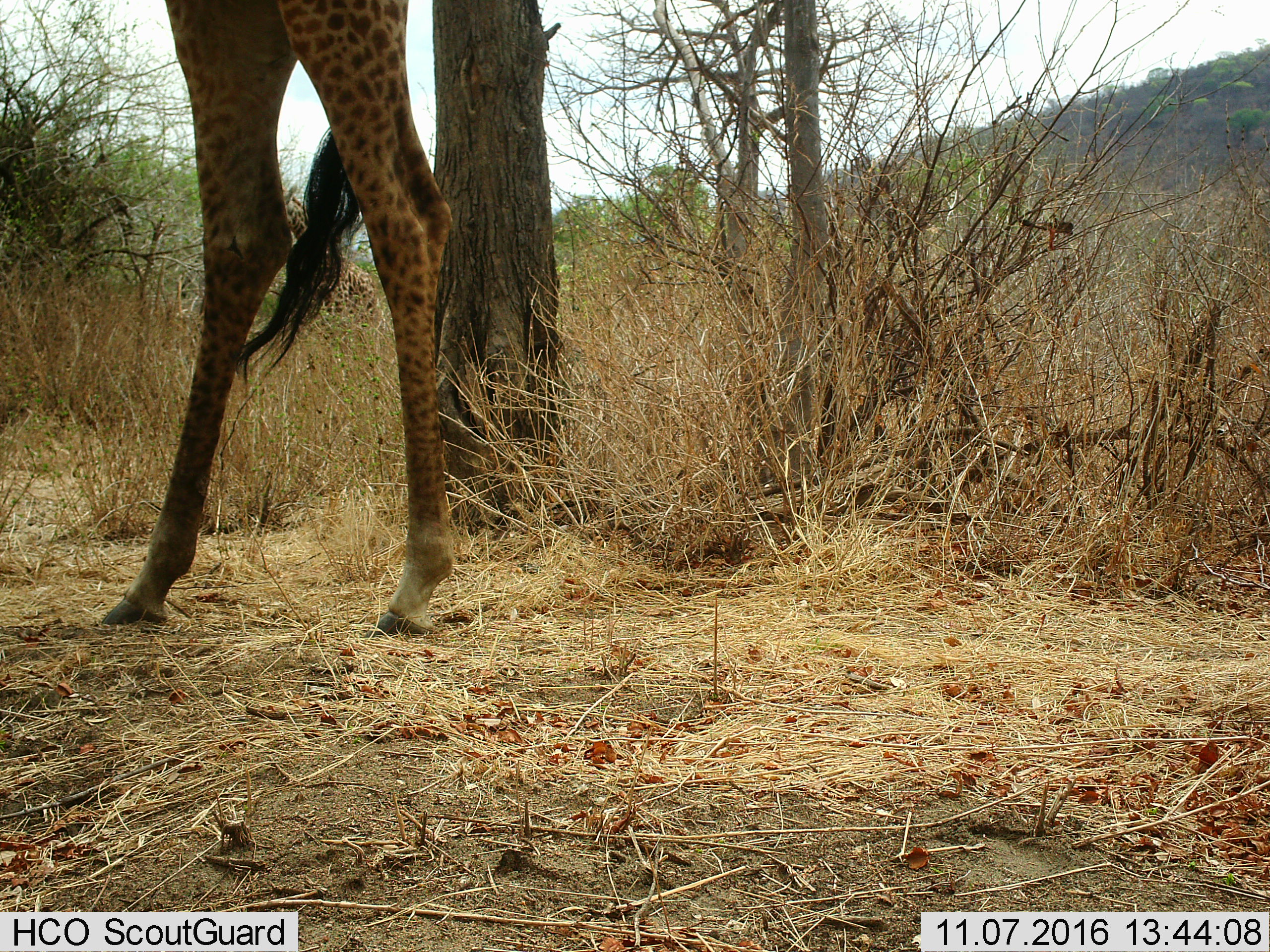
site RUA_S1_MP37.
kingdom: Animalia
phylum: Chordata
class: Mammalia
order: Artiodactyla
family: Giraffidae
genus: Giraffa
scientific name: Giraffa camelopardalis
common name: giraffe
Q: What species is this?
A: Giraffe (Giraffa camelopardalis).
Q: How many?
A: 1.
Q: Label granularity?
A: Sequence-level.